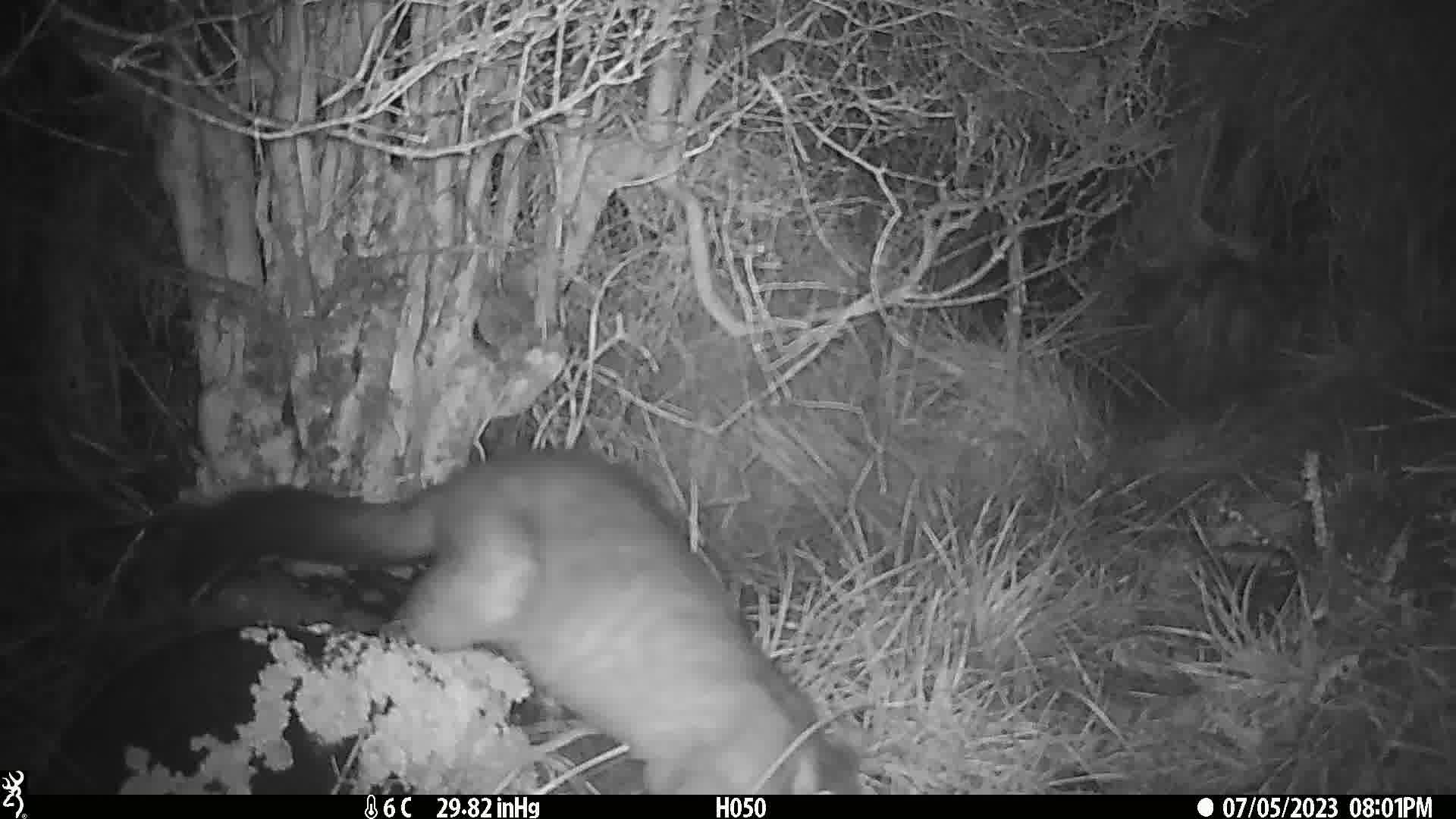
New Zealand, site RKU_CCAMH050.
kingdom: Animalia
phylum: Chordata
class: Mammalia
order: Diprotodontia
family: Phalangeridae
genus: Trichosurus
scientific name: Trichosurus vulpecula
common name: common brushtail possum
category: possum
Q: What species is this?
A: Possum (common brushtail possum) (Trichosurus vulpecula).